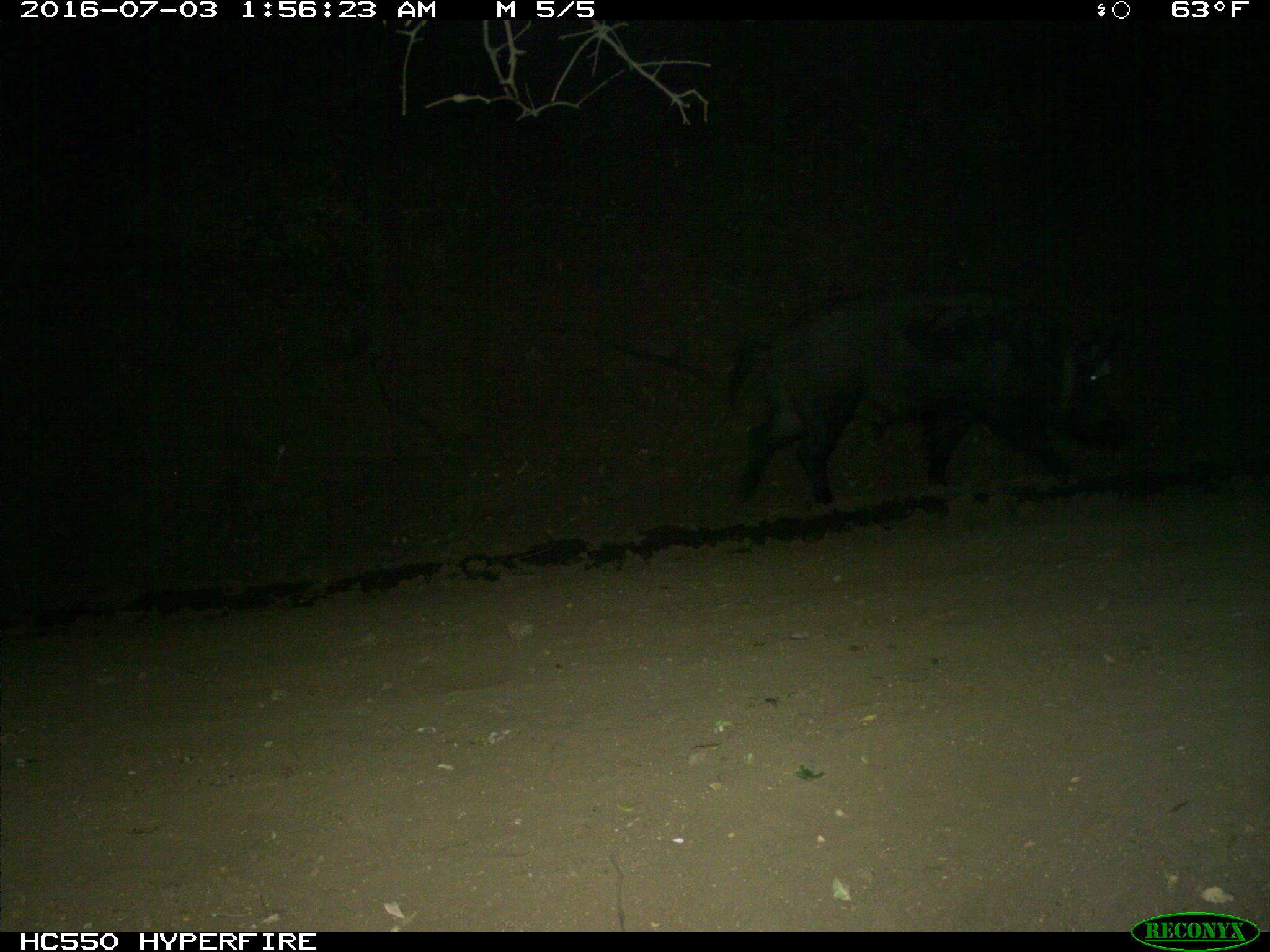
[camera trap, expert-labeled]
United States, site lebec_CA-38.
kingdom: Animalia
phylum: Chordata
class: Mammalia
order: Artiodactyla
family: Suidae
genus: Sus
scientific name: Sus scrofa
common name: wild boar